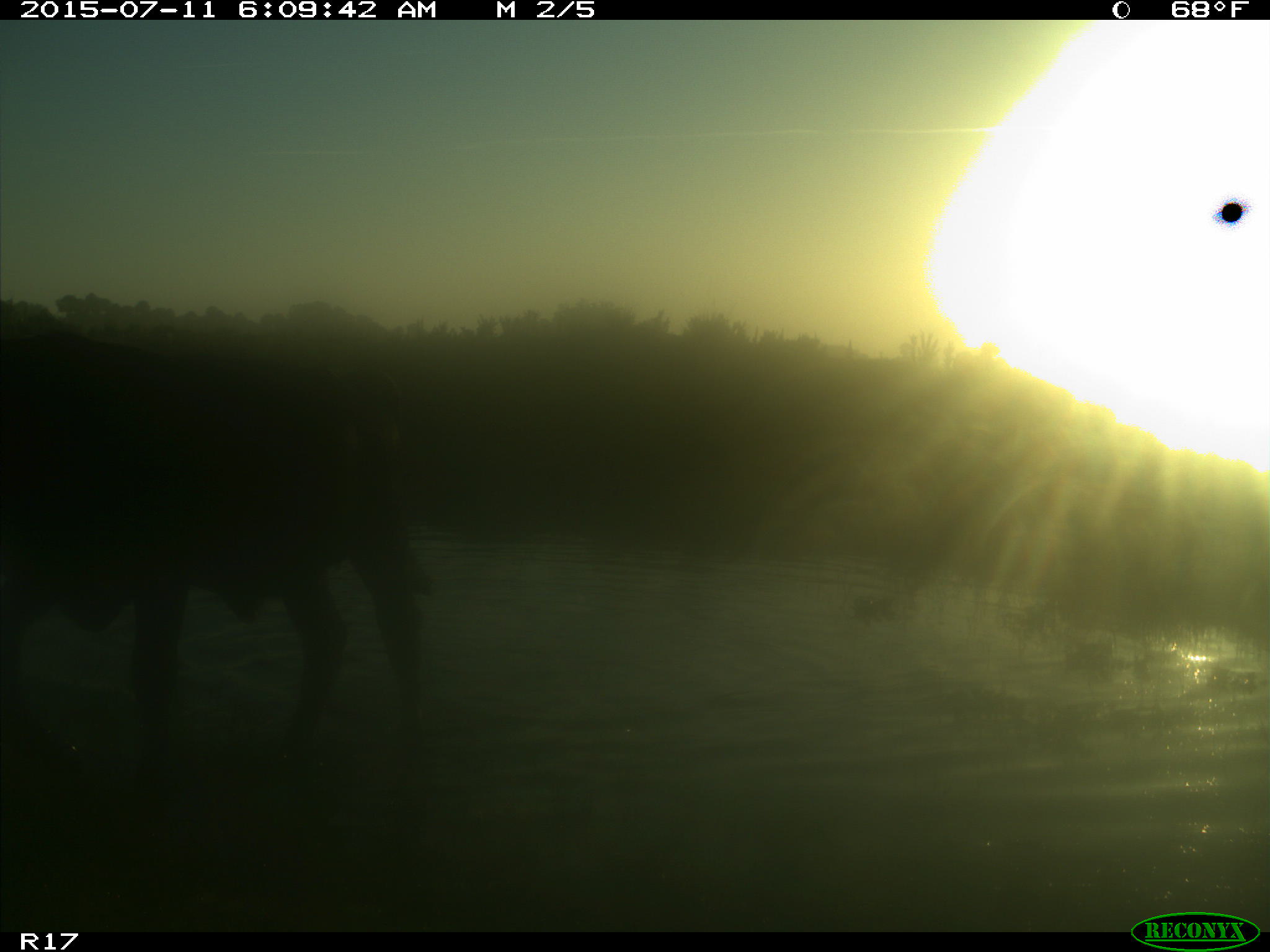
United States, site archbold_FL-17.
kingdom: Animalia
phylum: Chordata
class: Mammalia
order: Artiodactyla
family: Bovidae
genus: Bos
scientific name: Bos taurus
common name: domestic cow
Bos taurus (domestic cow).